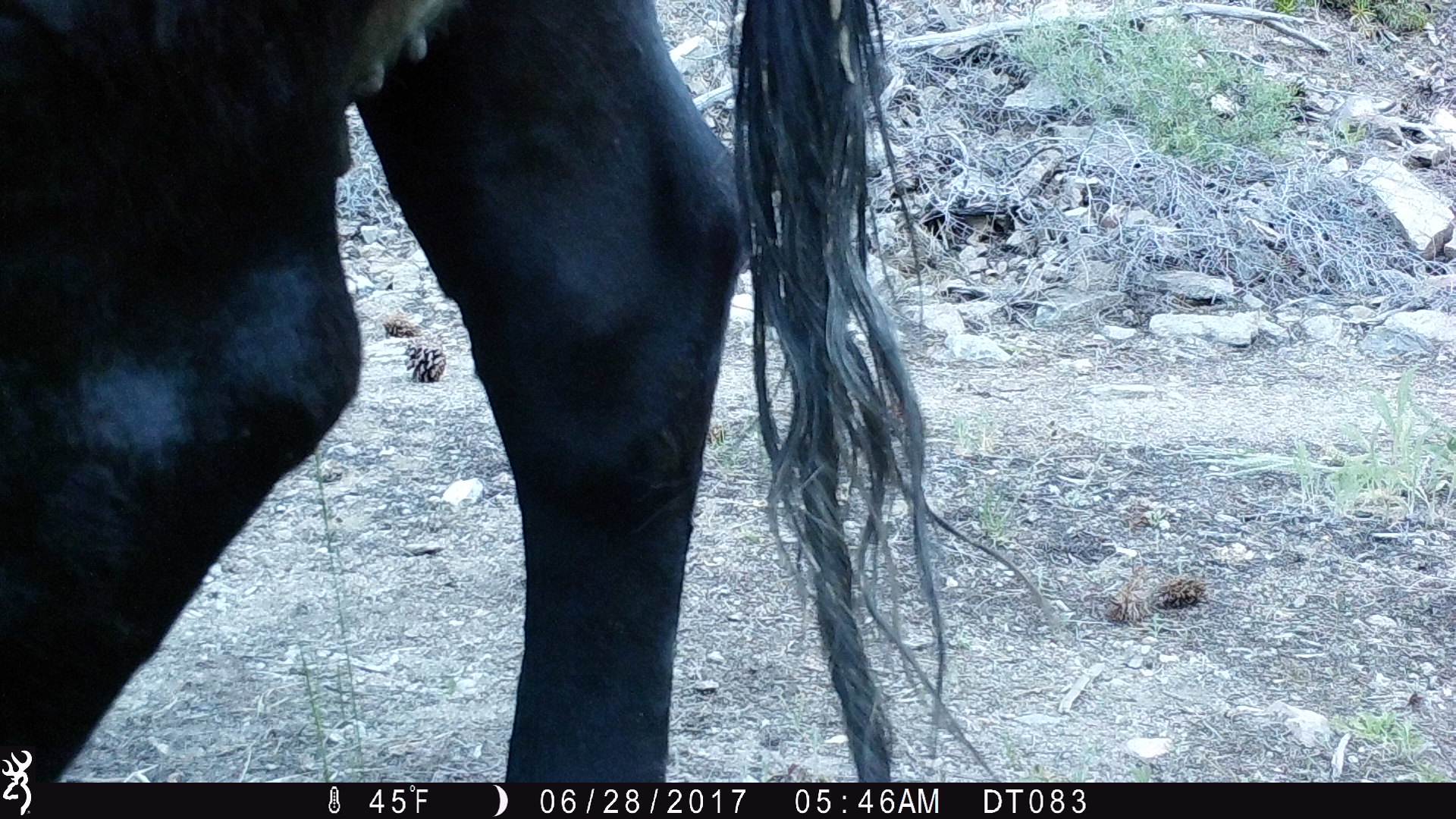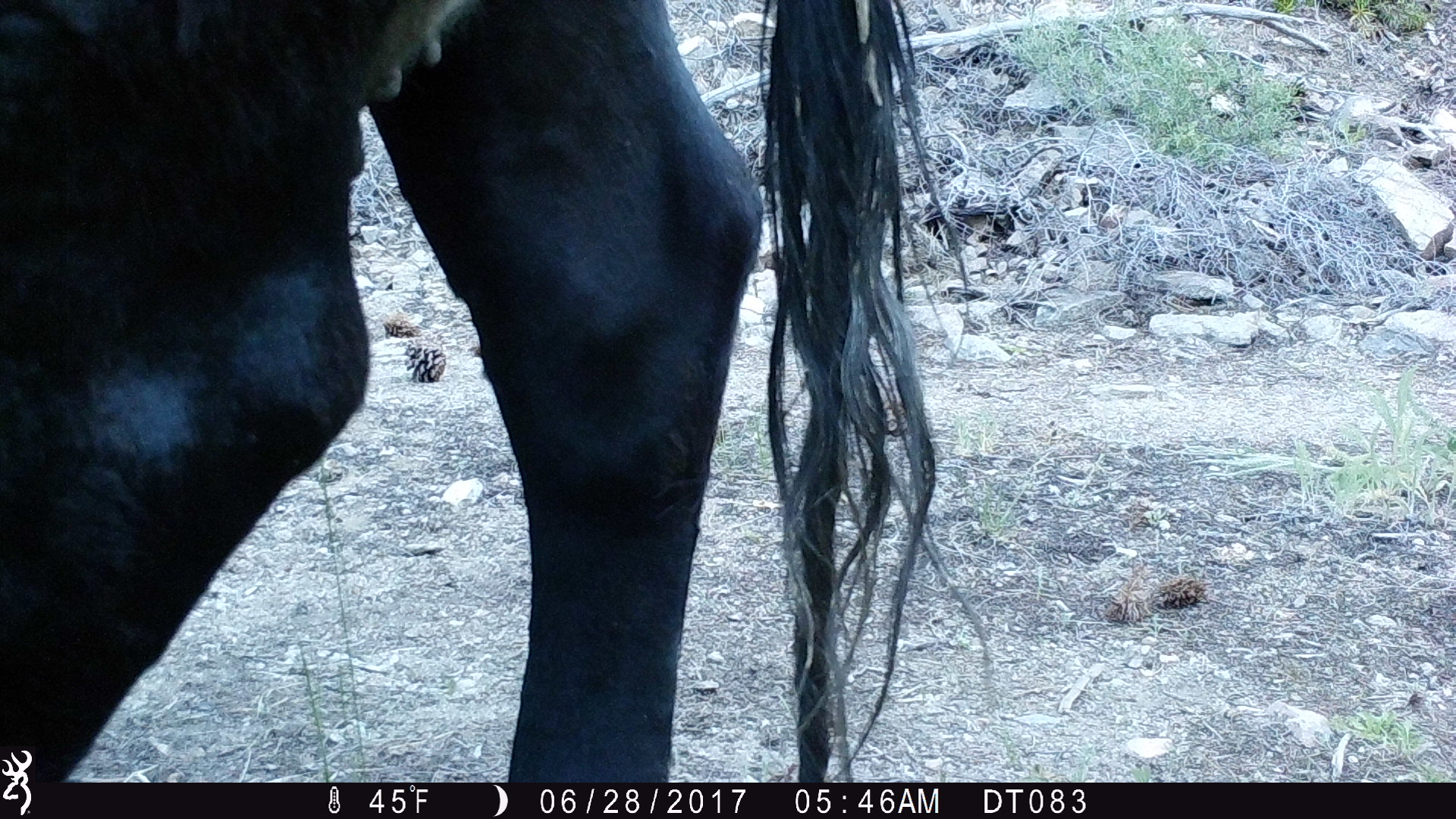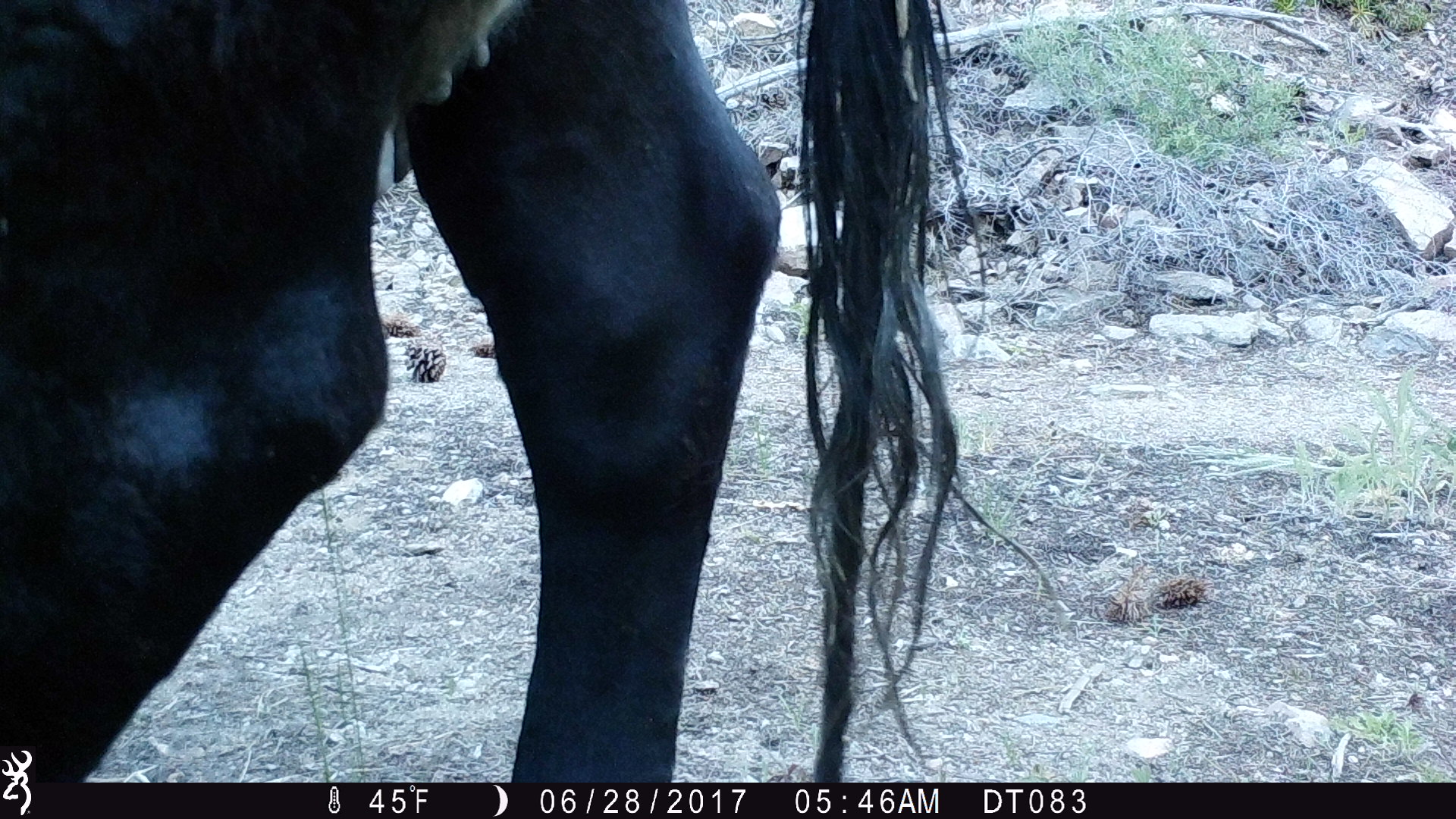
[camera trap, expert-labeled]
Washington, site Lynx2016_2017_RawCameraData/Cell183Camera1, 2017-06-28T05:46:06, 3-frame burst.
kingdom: Animalia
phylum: Chordata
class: Mammalia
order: Artiodactyla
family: Bovidae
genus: Bos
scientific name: Bos taurus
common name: domestic cattle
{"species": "domestic cattle (Bos taurus)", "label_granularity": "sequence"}